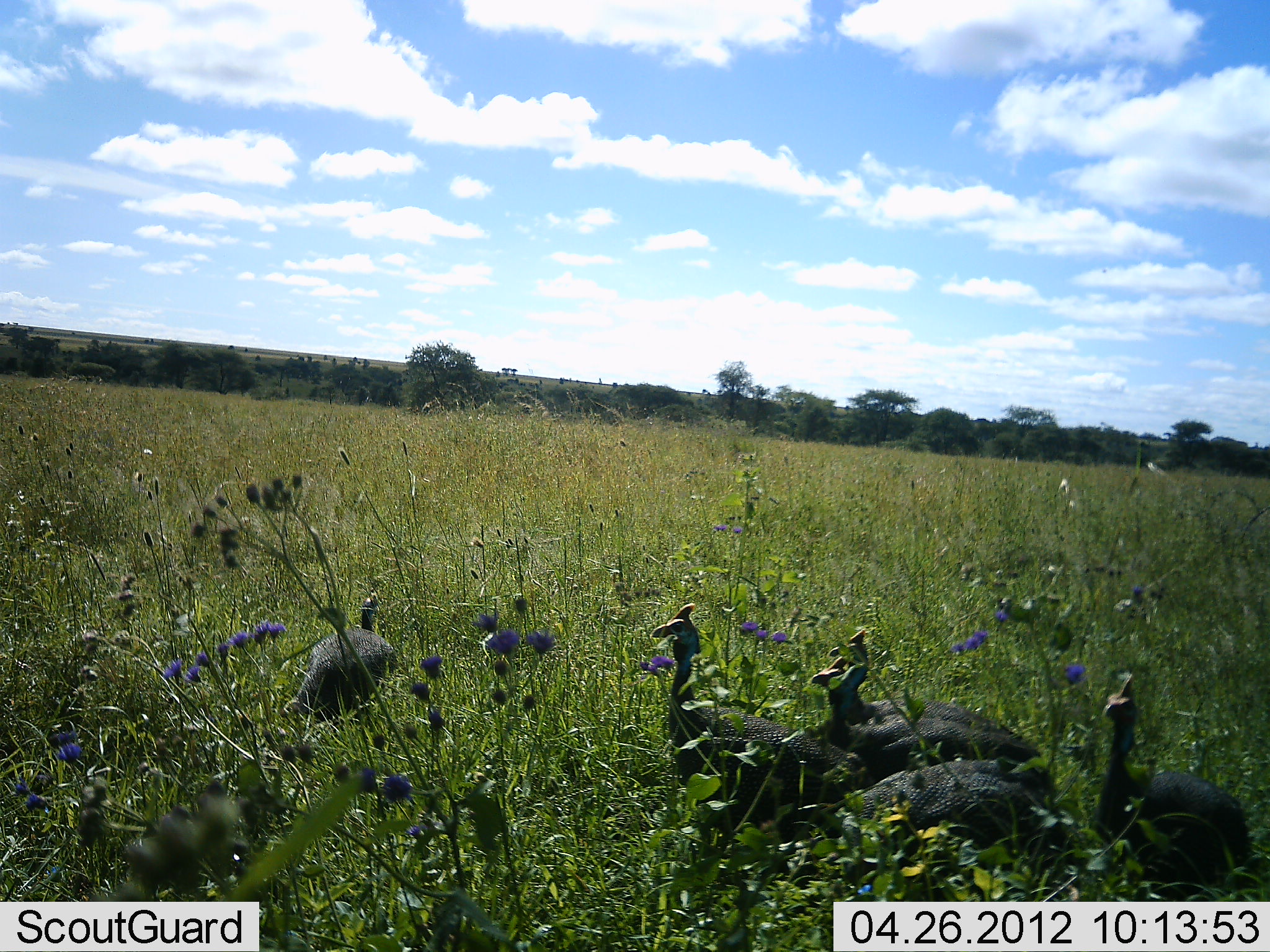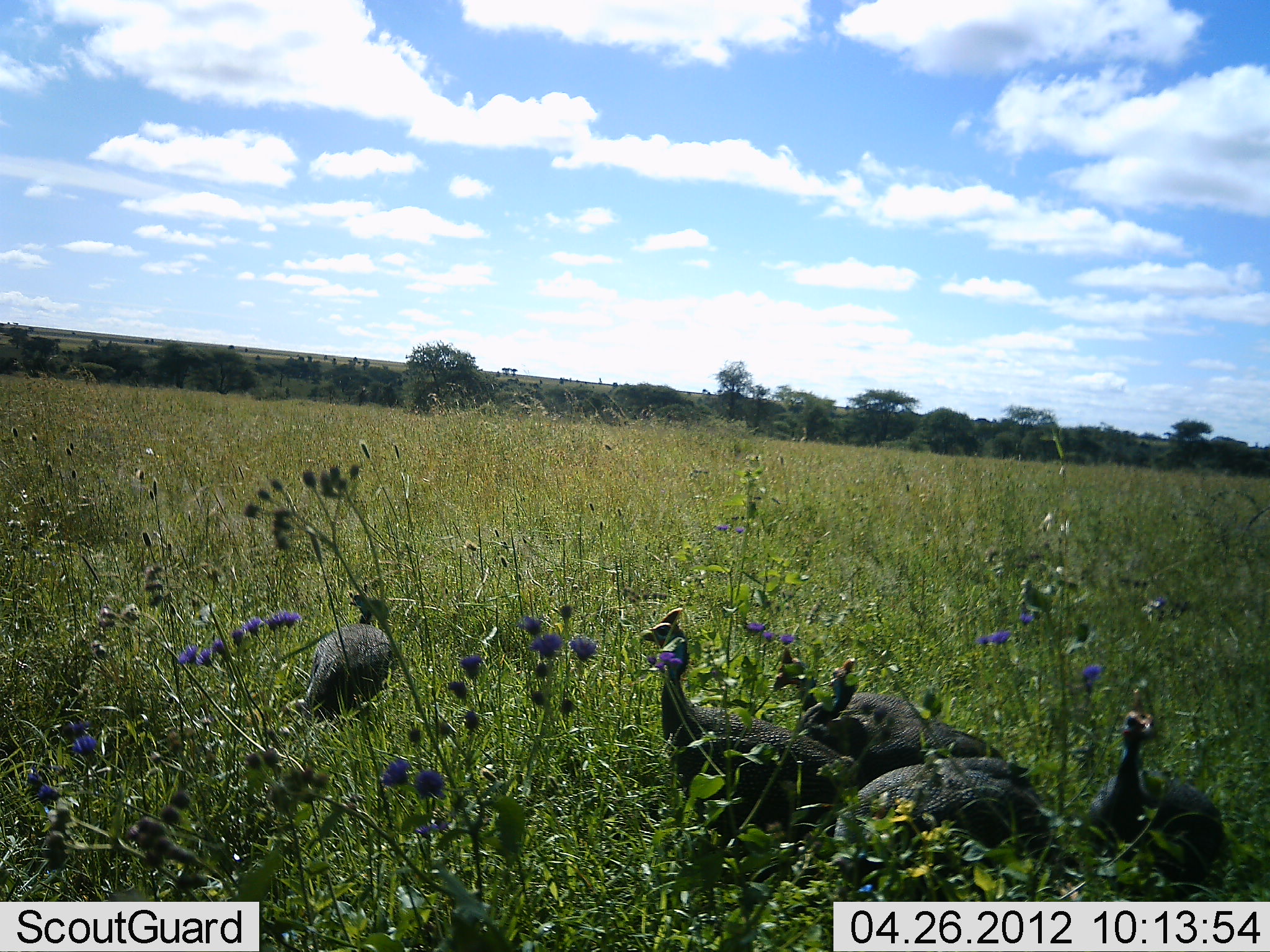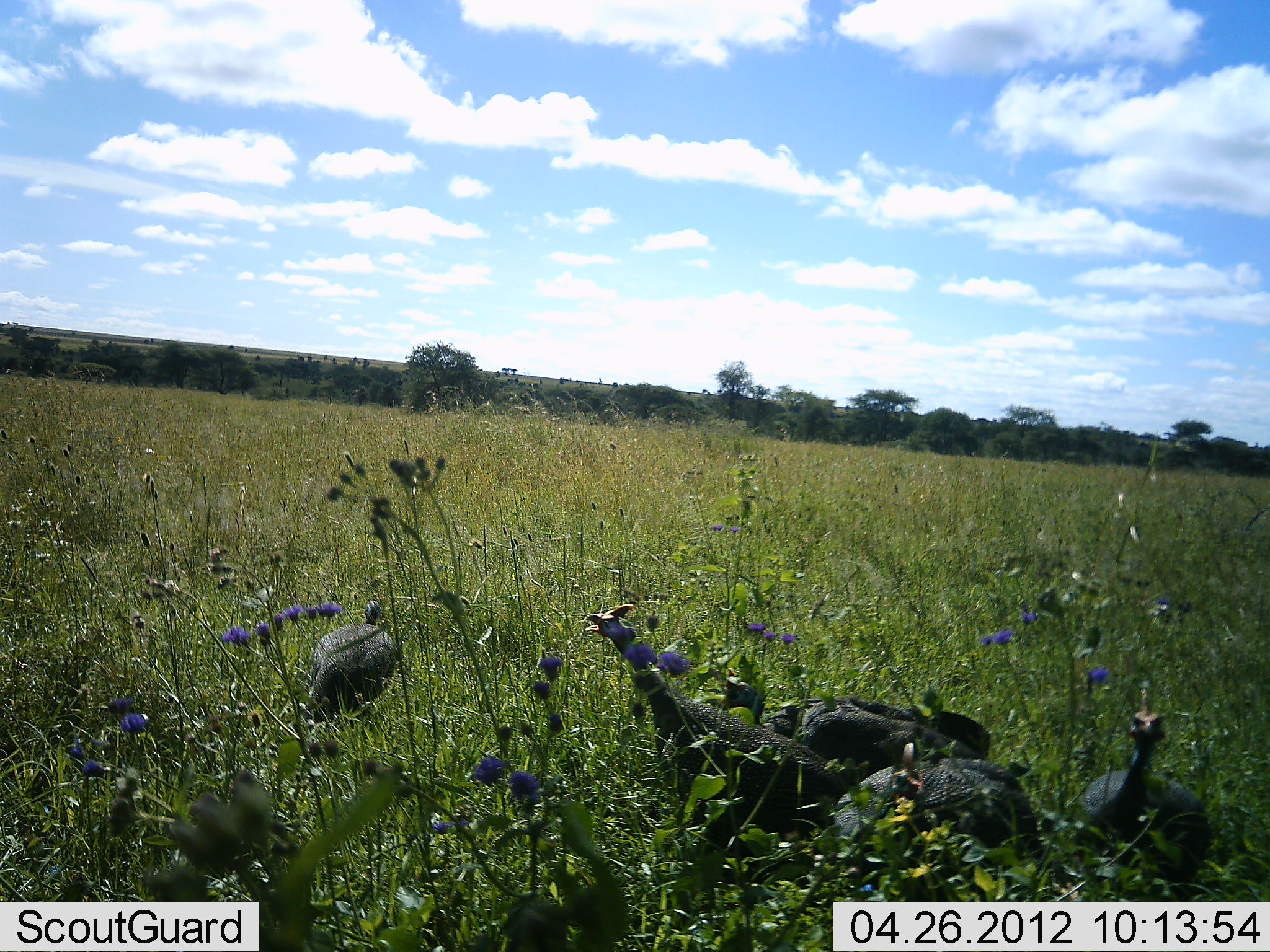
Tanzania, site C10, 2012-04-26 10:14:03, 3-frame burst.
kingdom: Animalia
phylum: Chordata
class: Aves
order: Galliformes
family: Numididae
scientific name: Numididae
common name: guinea fowl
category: guineafowl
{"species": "guineafowl (guinea fowl) (Numididae)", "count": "5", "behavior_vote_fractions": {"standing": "91%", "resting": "4%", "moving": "26%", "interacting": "0%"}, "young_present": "0%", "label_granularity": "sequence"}